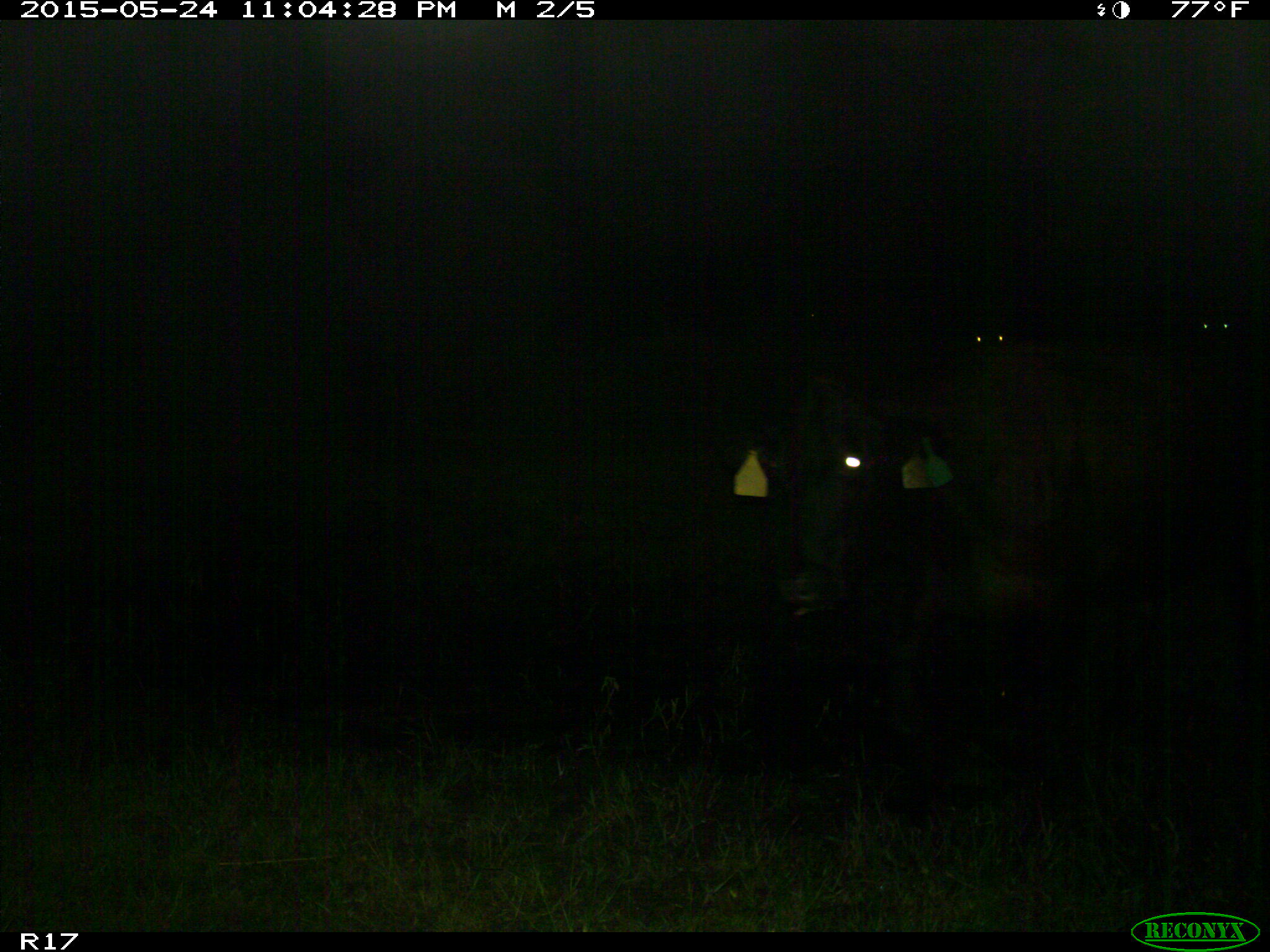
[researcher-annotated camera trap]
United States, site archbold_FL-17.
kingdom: Animalia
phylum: Chordata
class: Mammalia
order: Artiodactyla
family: Bovidae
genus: Bos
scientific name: Bos taurus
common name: domestic cow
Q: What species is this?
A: Bos taurus (domestic cow).